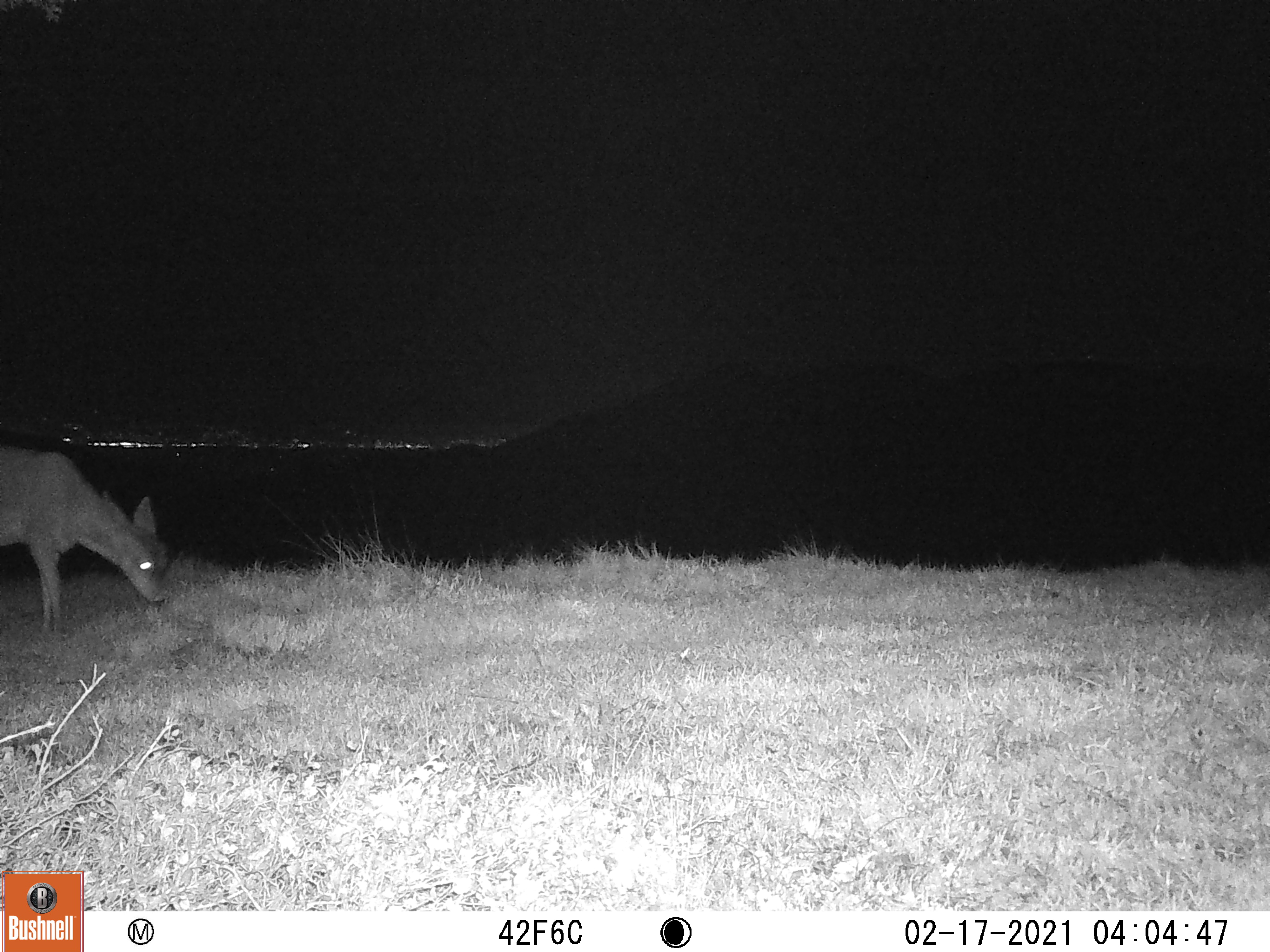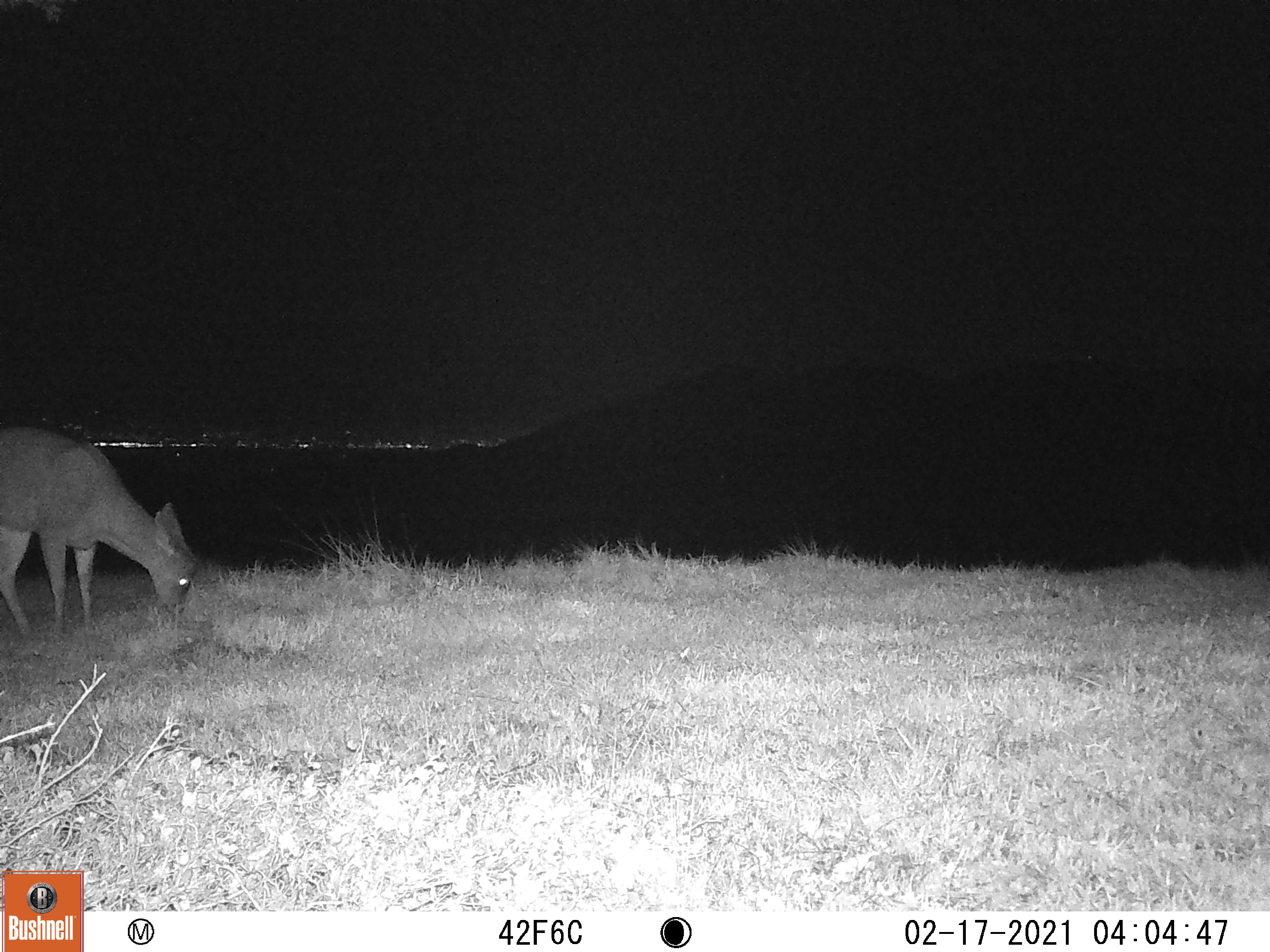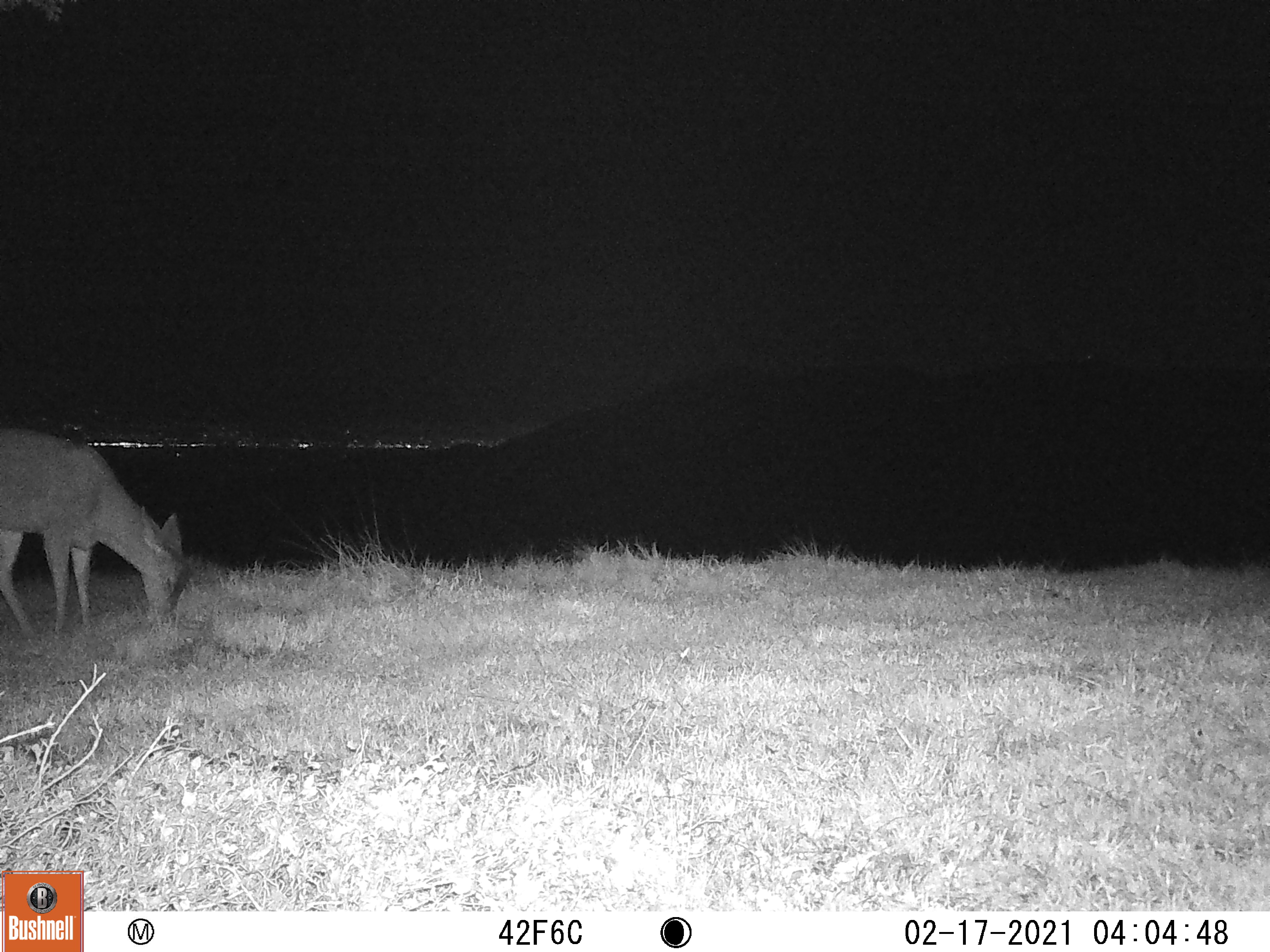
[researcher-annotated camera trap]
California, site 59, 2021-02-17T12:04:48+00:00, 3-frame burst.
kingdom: Animalia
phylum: Chordata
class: Mammalia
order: Artiodactyla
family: Cervidae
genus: Odocoileus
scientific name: Odocoileus hemionus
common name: mule deer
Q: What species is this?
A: Mule deer (Odocoileus hemionus).